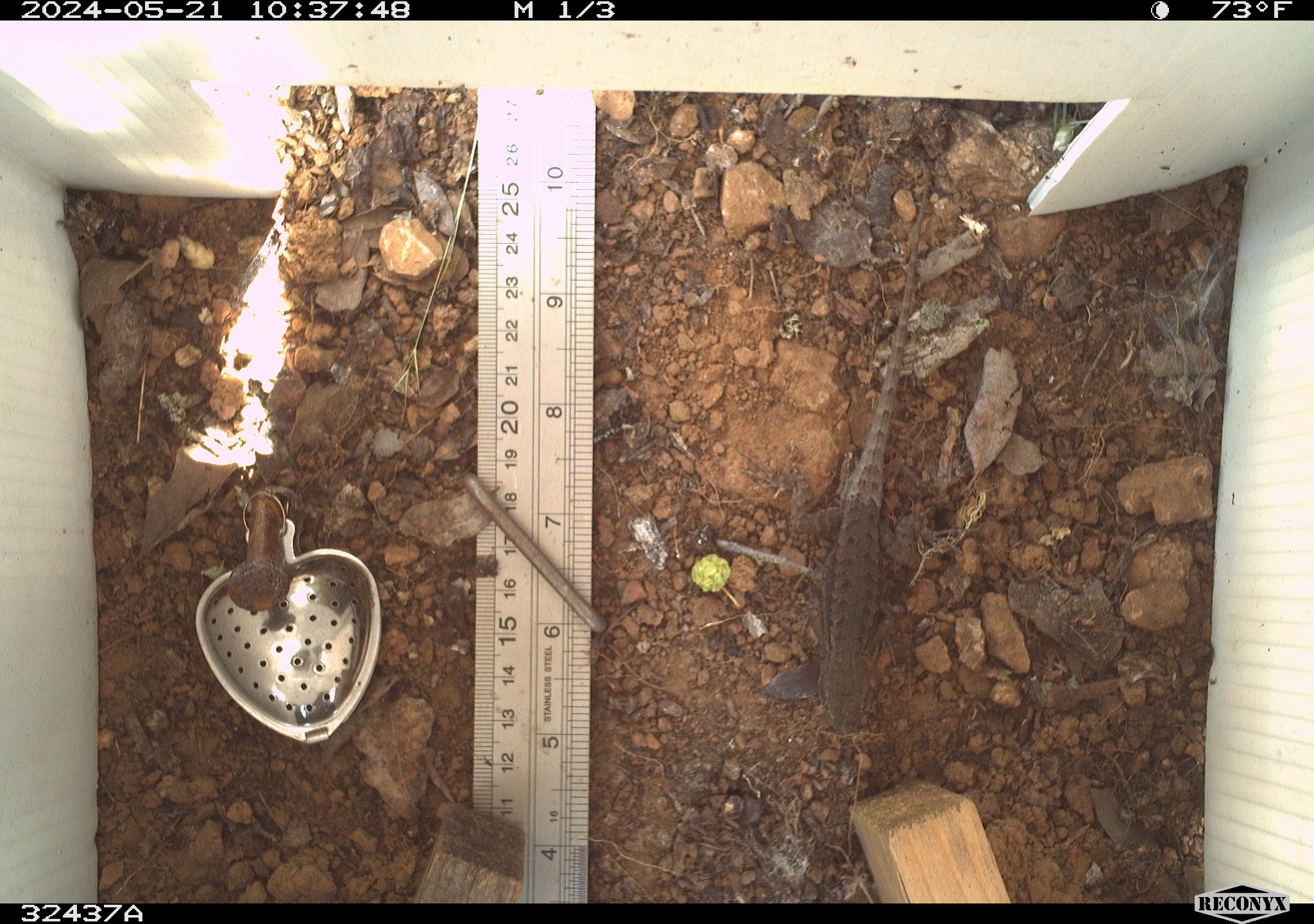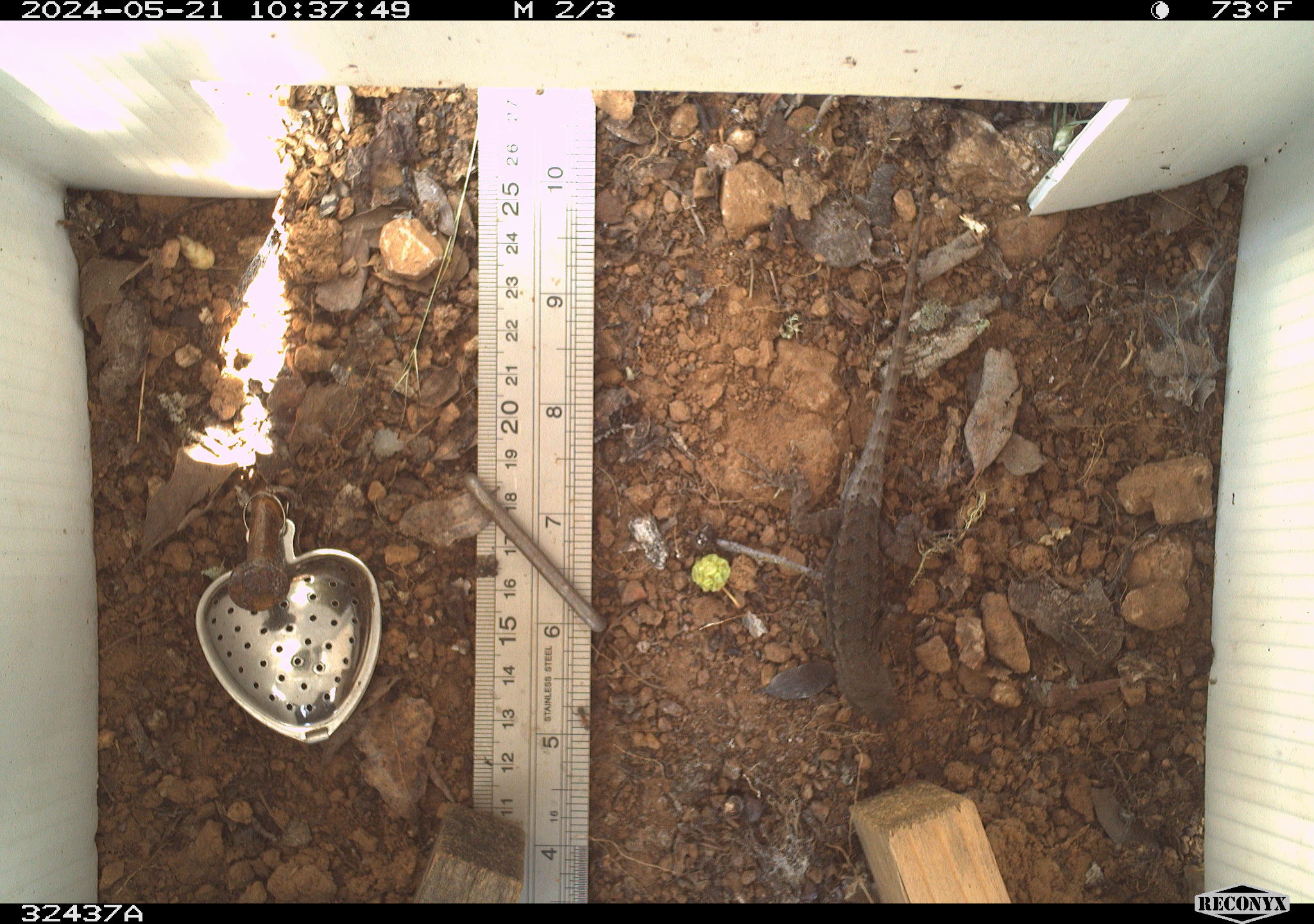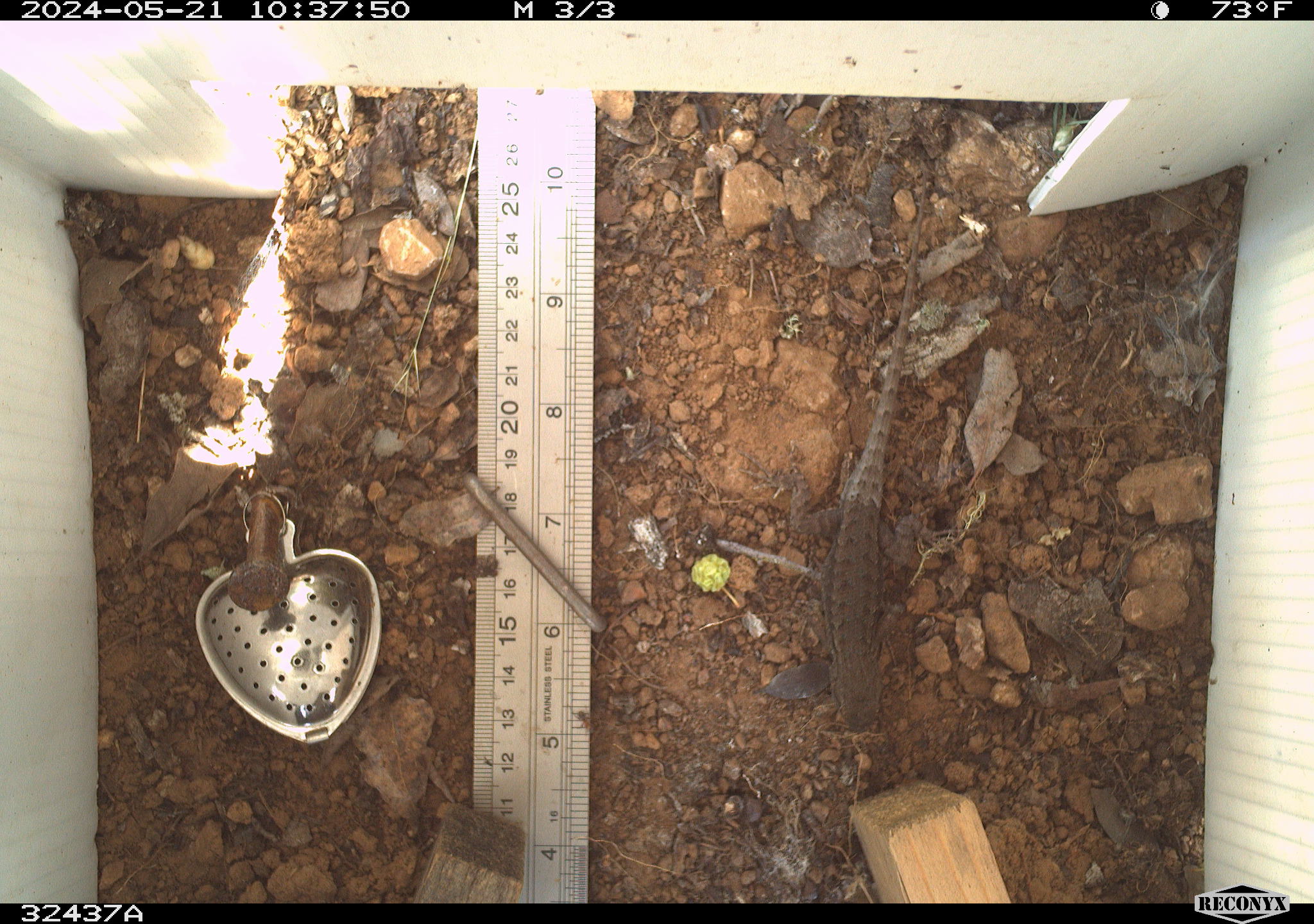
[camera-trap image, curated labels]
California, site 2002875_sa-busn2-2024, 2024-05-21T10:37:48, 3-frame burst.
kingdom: Animalia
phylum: Chordata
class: Reptilia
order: Squamata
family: Phrynosomatidae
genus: Sceloporus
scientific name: Sceloporus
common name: spiny lizards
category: sceloporus species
Sceloporus species (spiny lizards) (Sceloporus).